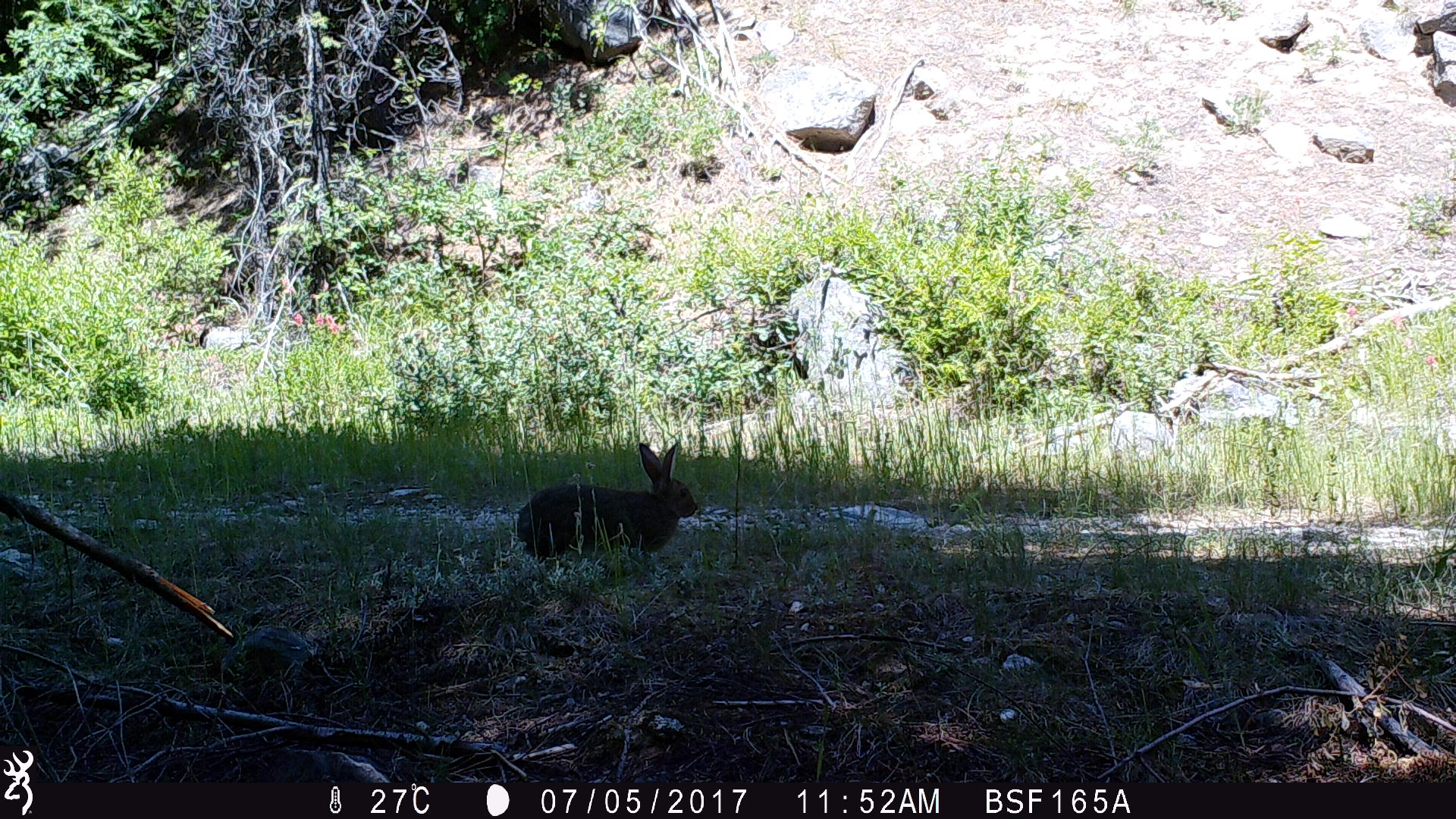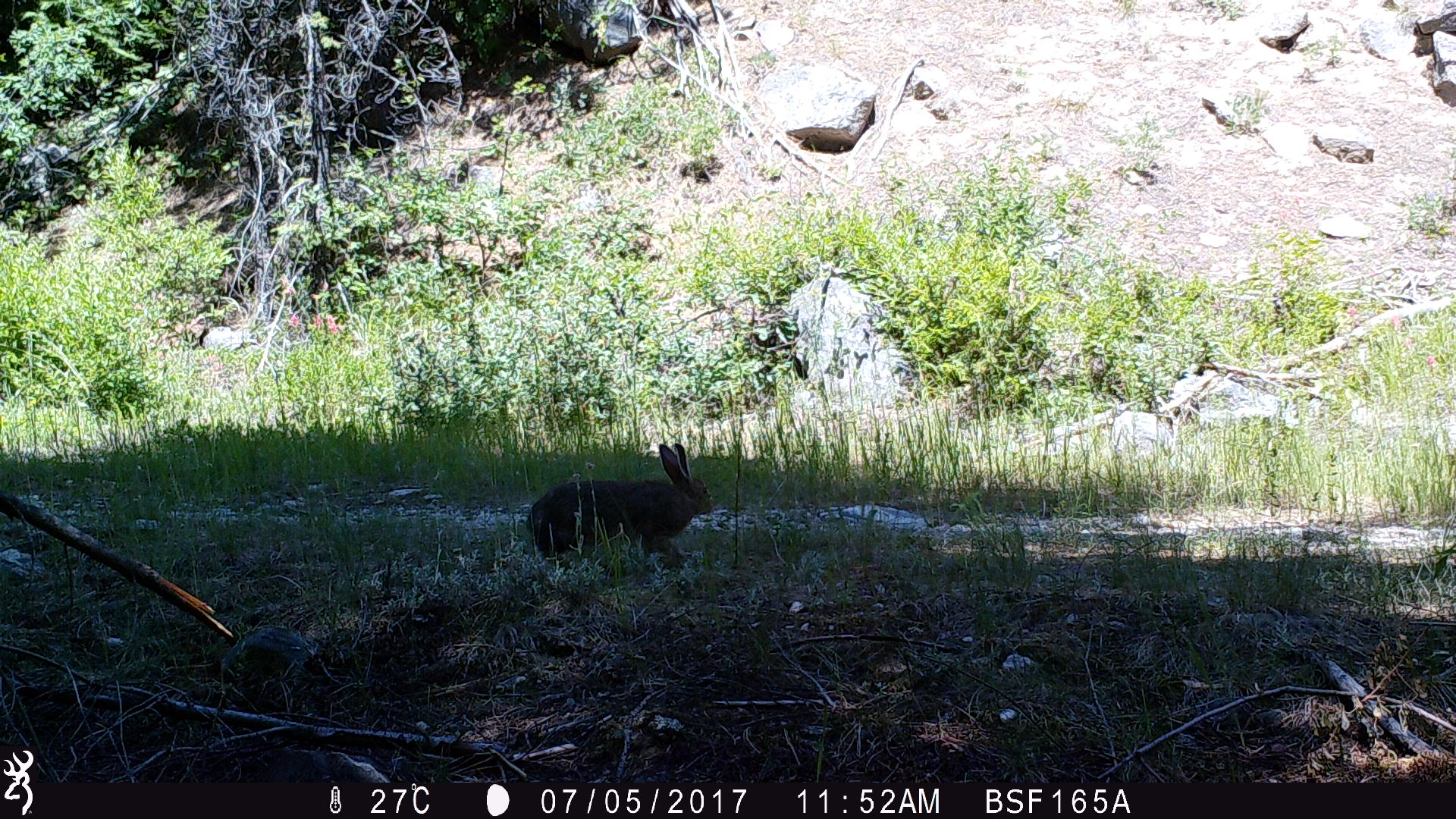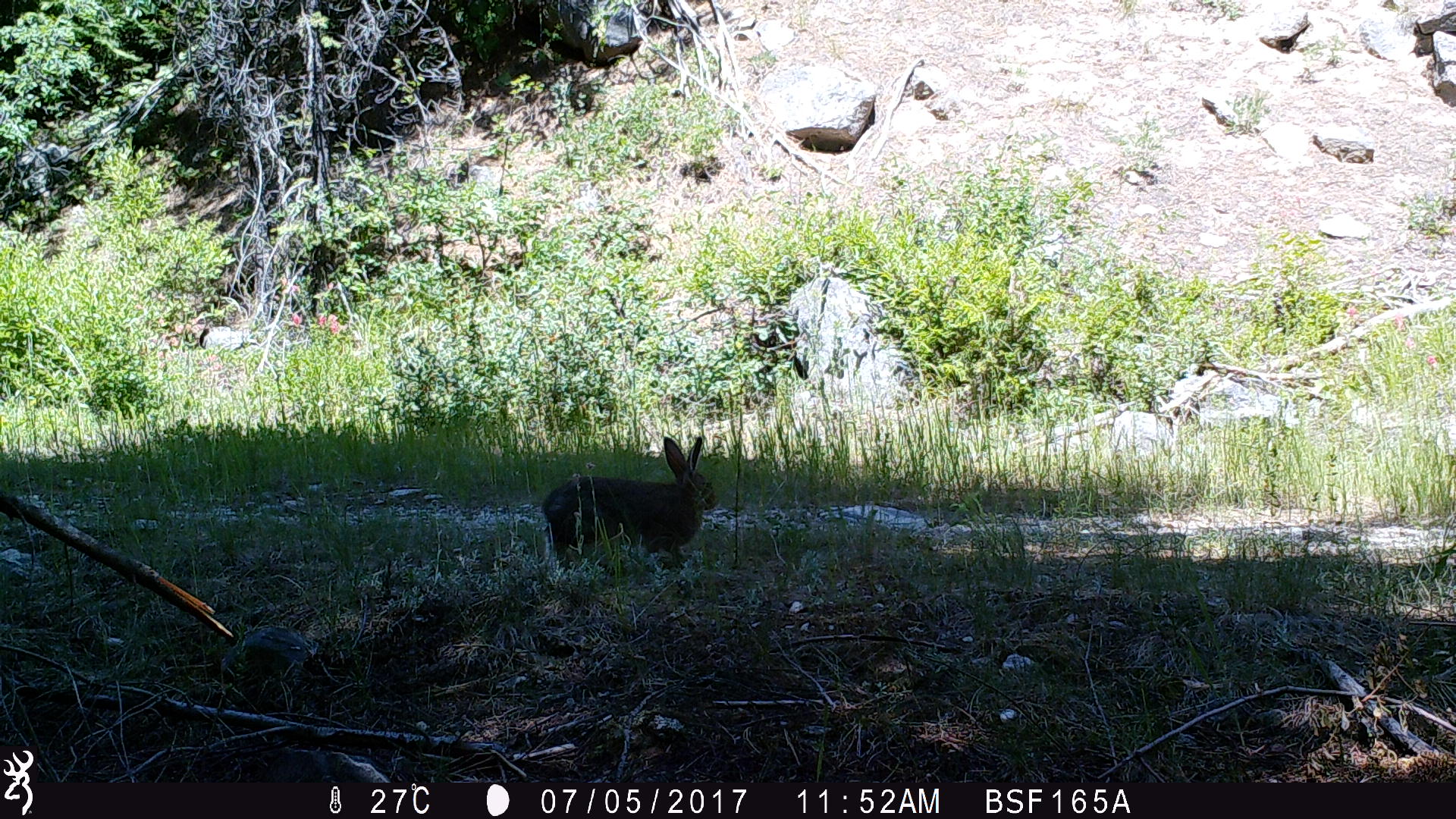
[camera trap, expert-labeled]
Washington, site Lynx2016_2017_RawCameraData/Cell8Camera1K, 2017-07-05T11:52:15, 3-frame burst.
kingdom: Animalia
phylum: Chordata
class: Mammalia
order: Lagomorpha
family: Leporidae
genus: Lepus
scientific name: Lepus americanus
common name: snowshoe hare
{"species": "Lepus americanus (snowshoe hare)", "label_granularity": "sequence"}